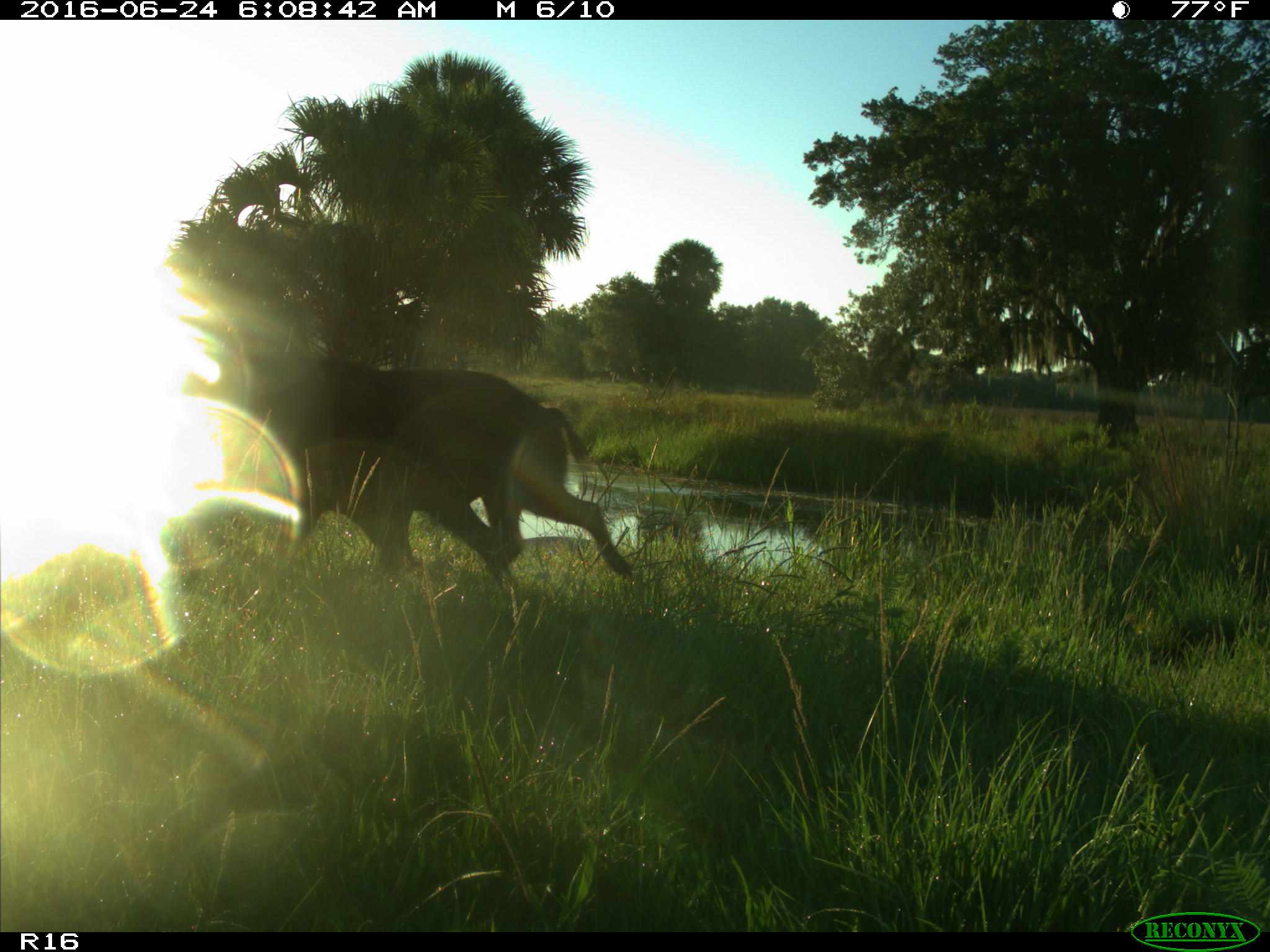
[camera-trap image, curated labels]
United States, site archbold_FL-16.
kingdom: Animalia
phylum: Chordata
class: Mammalia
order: Artiodactyla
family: Suidae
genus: Sus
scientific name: Sus scrofa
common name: wild boar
Sus scrofa (wild boar).